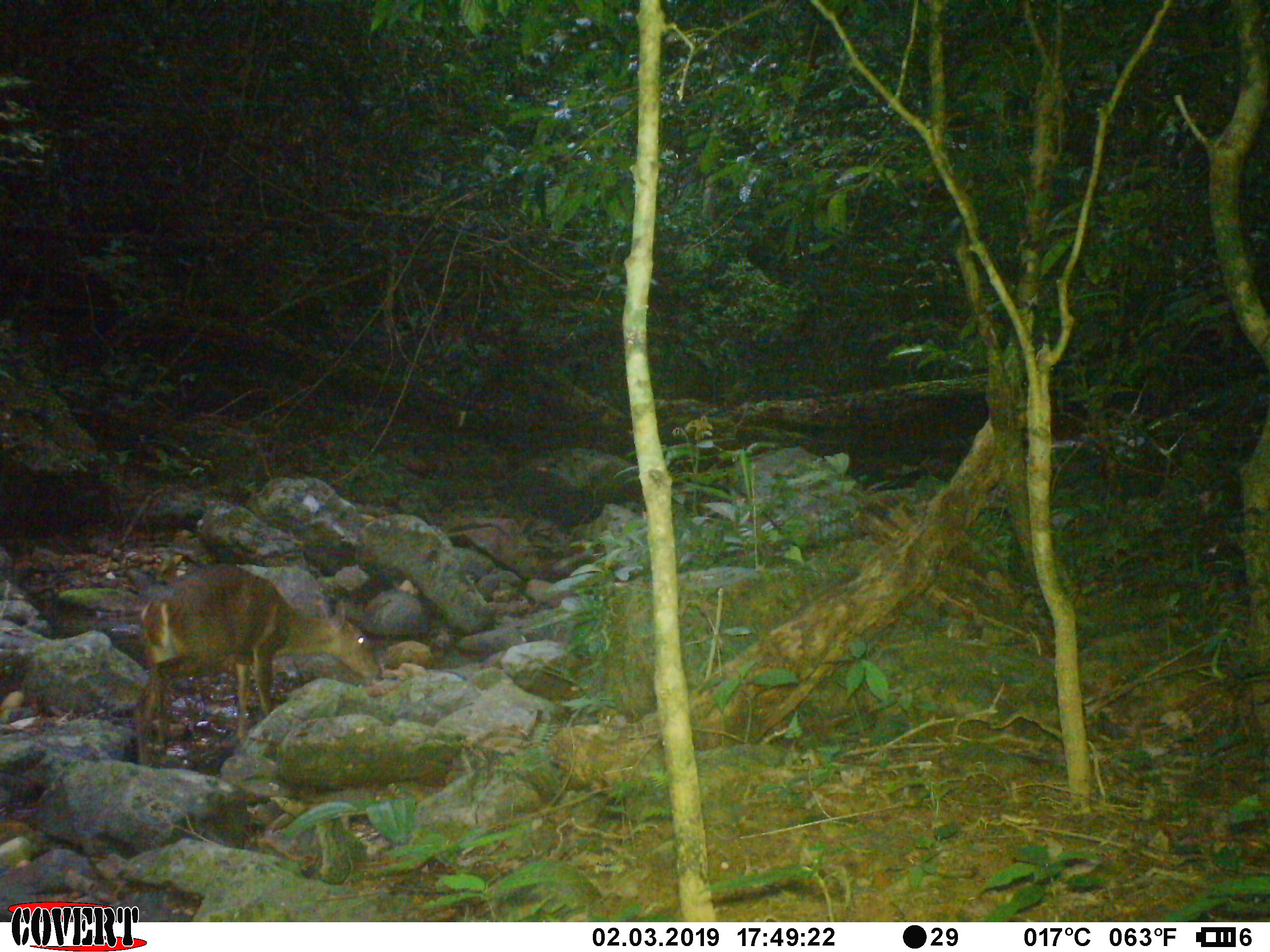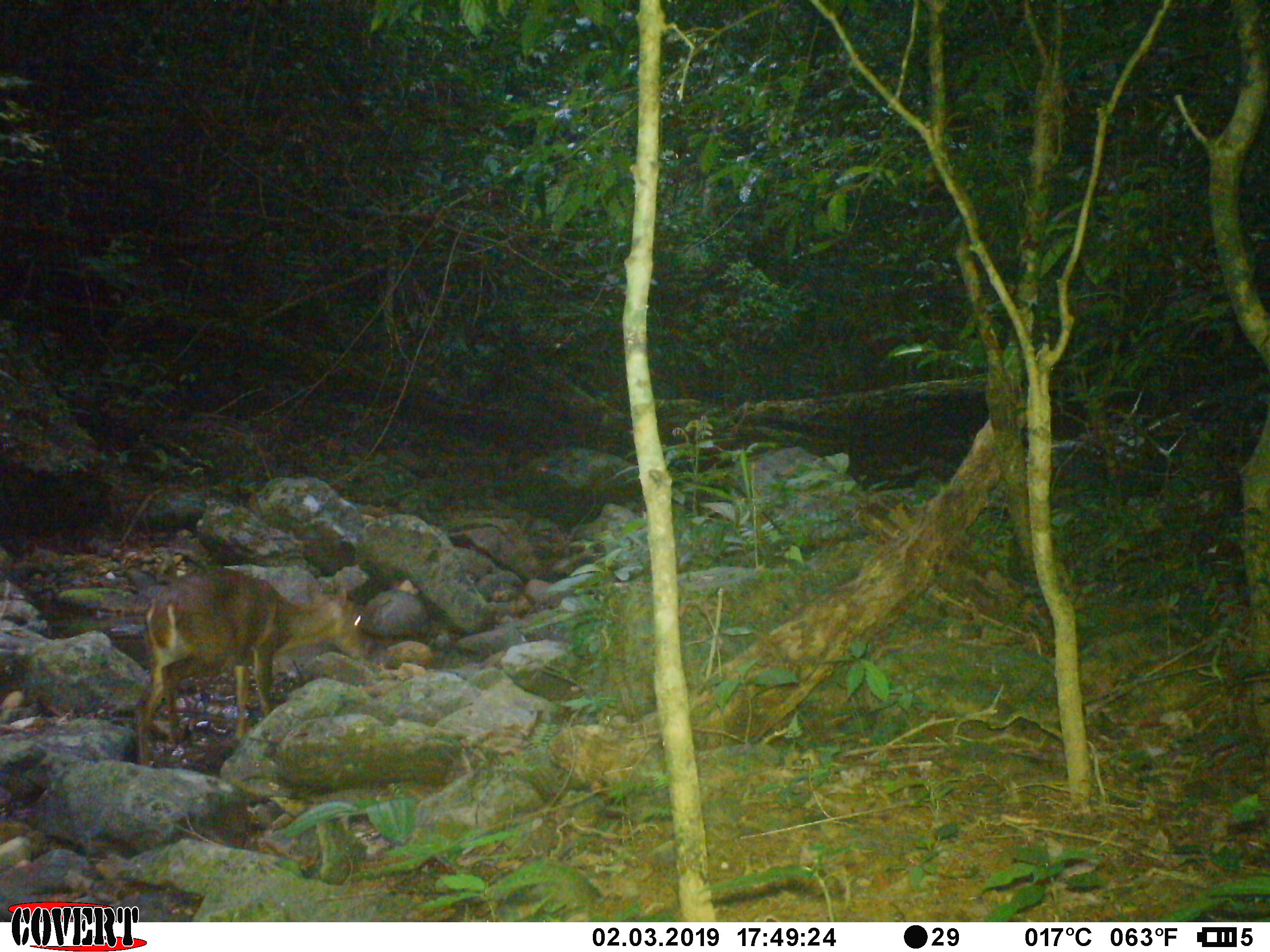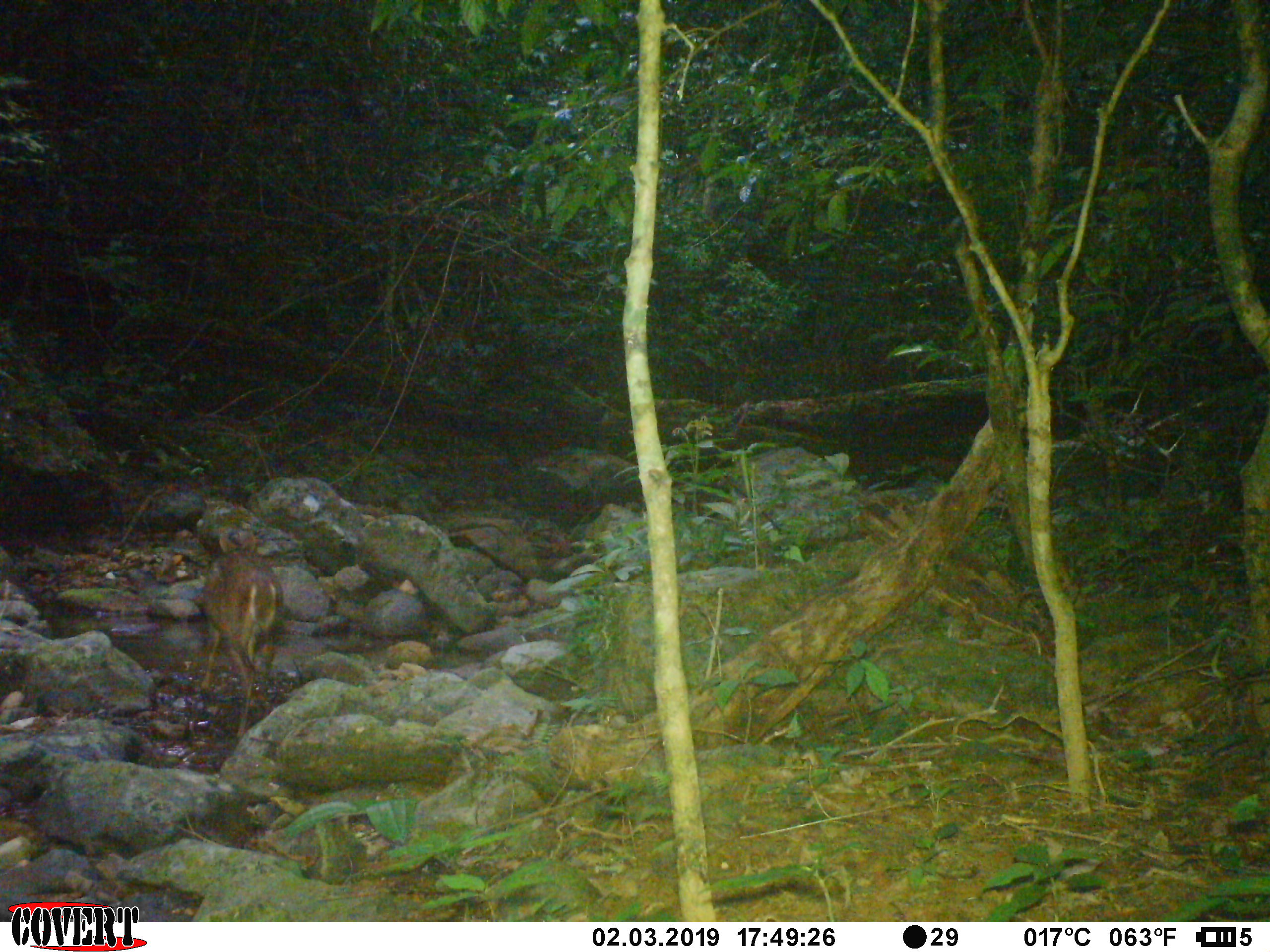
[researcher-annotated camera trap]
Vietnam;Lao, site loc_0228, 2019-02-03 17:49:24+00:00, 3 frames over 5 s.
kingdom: Animalia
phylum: Chordata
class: Mammalia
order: Artiodactyla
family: Cervidae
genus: Muntiacus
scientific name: Muntiacus vuquangensis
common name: large-antlered muntjac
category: large antlered muntjac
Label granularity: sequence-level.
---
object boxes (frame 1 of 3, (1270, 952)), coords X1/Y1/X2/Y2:
large antlered muntjac: 133/562/380/768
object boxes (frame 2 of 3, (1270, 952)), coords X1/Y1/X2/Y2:
large antlered muntjac: 134/562/371/769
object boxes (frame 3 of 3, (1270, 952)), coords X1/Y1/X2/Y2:
large antlered muntjac: 197/532/283/739